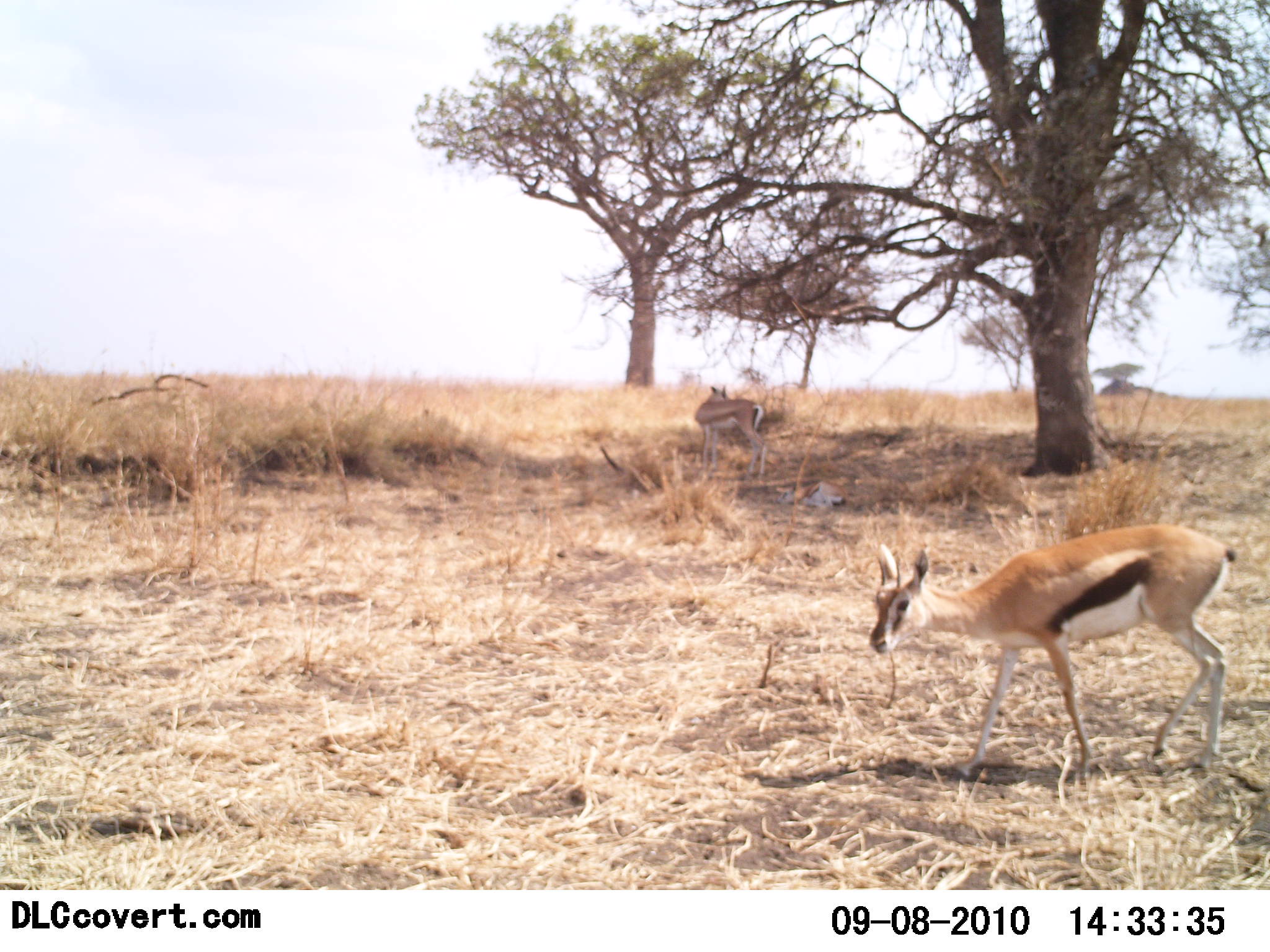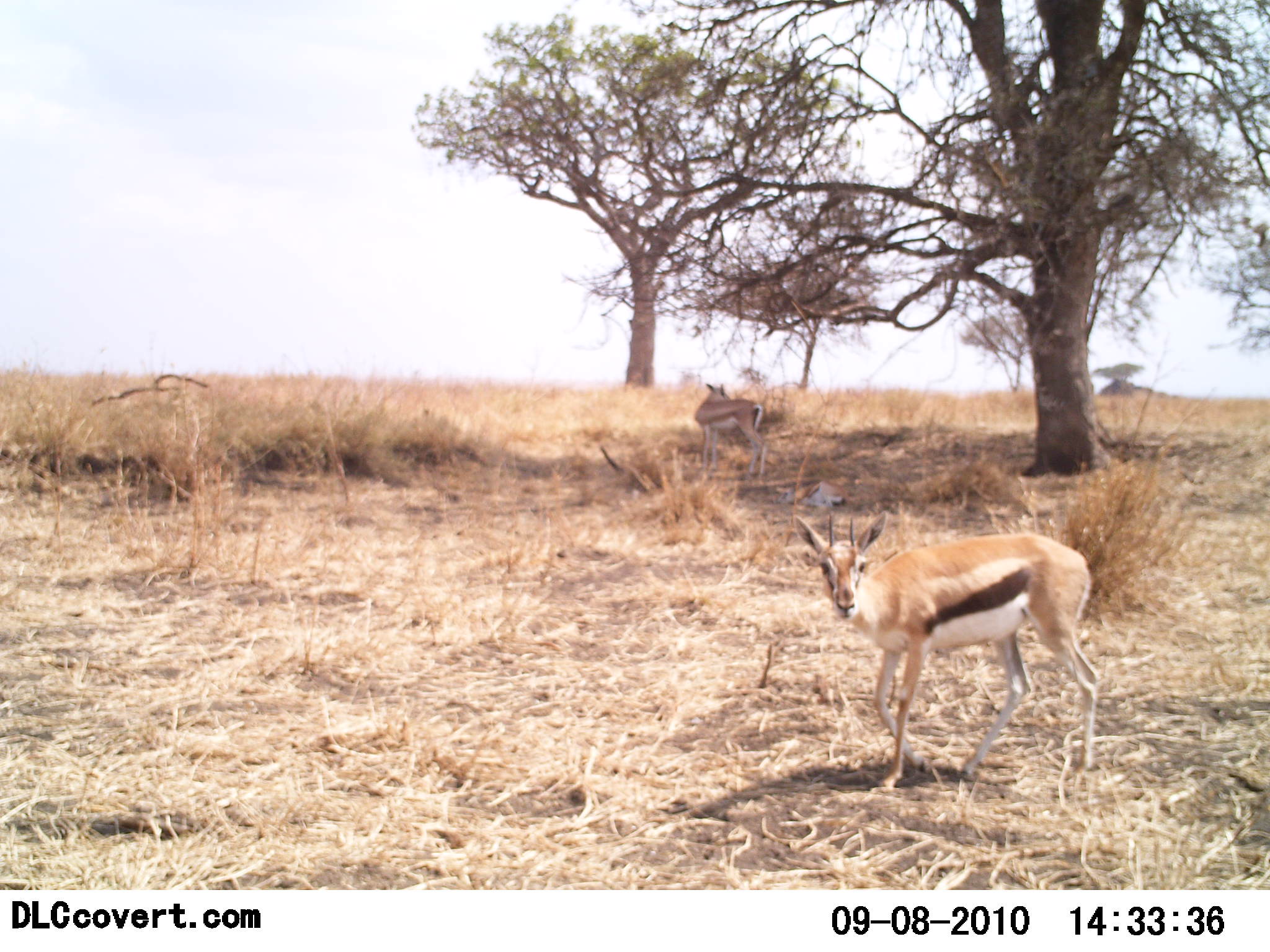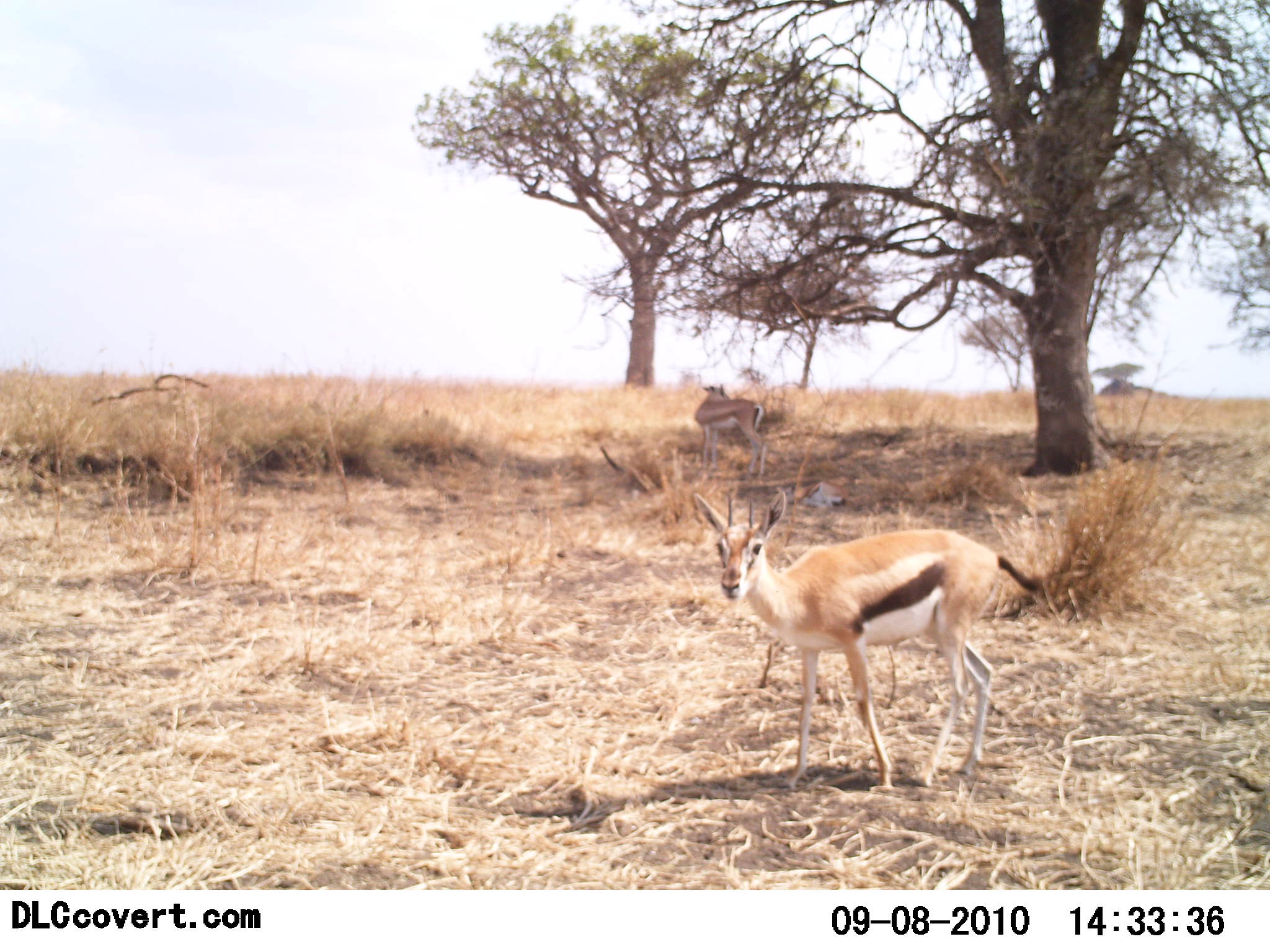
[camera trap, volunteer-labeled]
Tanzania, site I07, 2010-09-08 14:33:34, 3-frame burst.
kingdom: Animalia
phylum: Chordata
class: Mammalia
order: Artiodactyla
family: Bovidae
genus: Eudorcas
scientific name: Eudorcas thomsonii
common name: thomson's gazelle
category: gazellethomsons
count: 2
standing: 75%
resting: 8%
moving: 42%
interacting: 0%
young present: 17%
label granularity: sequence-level